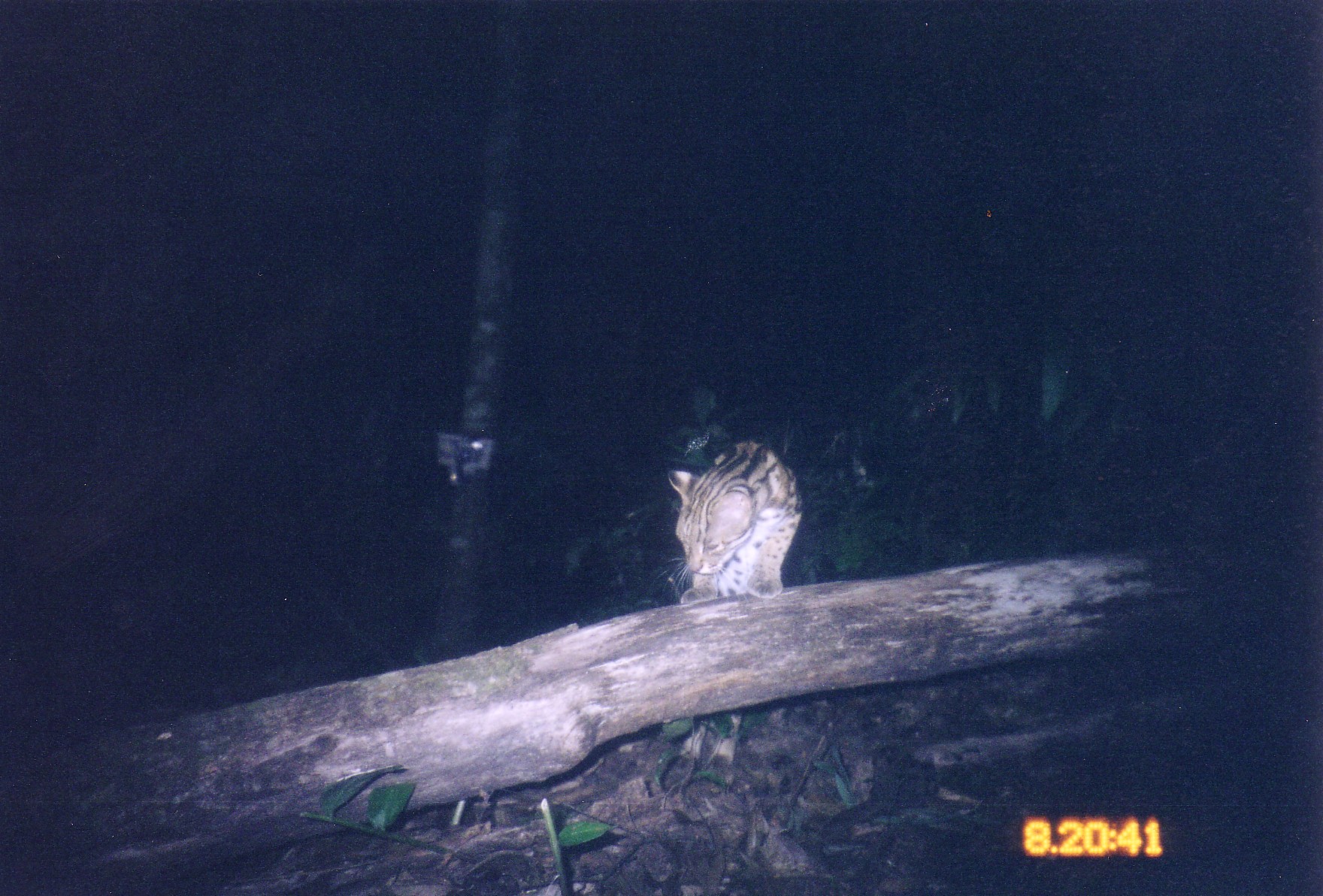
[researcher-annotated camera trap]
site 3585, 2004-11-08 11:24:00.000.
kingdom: Animalia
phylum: Chordata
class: Mammalia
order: Carnivora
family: Felidae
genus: Prionailurus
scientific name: Prionailurus bengalensis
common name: mainland leopard cat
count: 1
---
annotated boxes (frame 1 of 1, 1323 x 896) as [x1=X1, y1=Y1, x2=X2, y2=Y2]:
prionailurus bengalensis: [x1=659, y1=431, x2=806, y2=608]